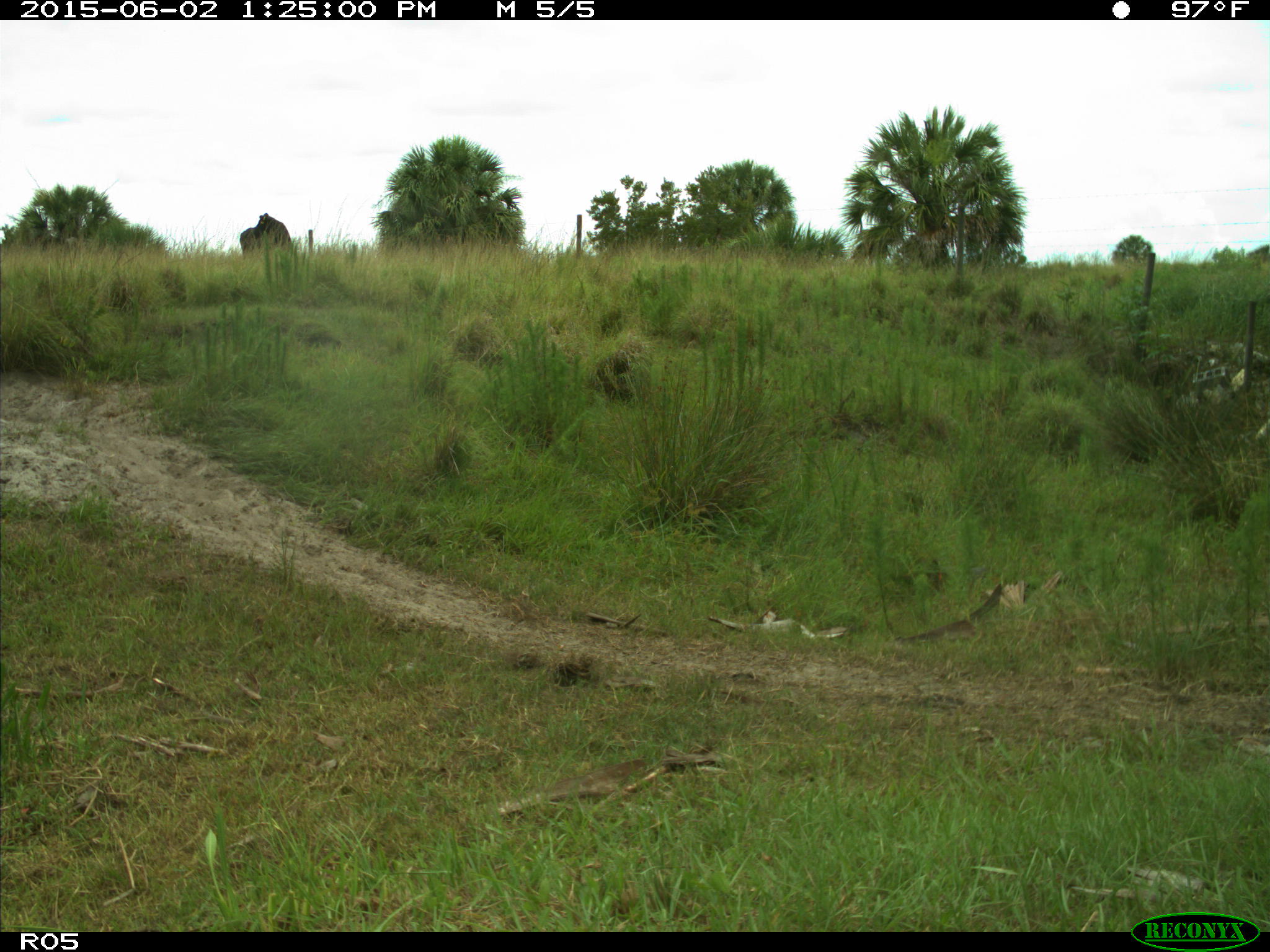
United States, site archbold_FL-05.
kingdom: Animalia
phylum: Chordata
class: Mammalia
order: Artiodactyla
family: Bovidae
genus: Bos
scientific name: Bos taurus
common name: domestic cow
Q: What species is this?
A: Bos taurus (domestic cow).